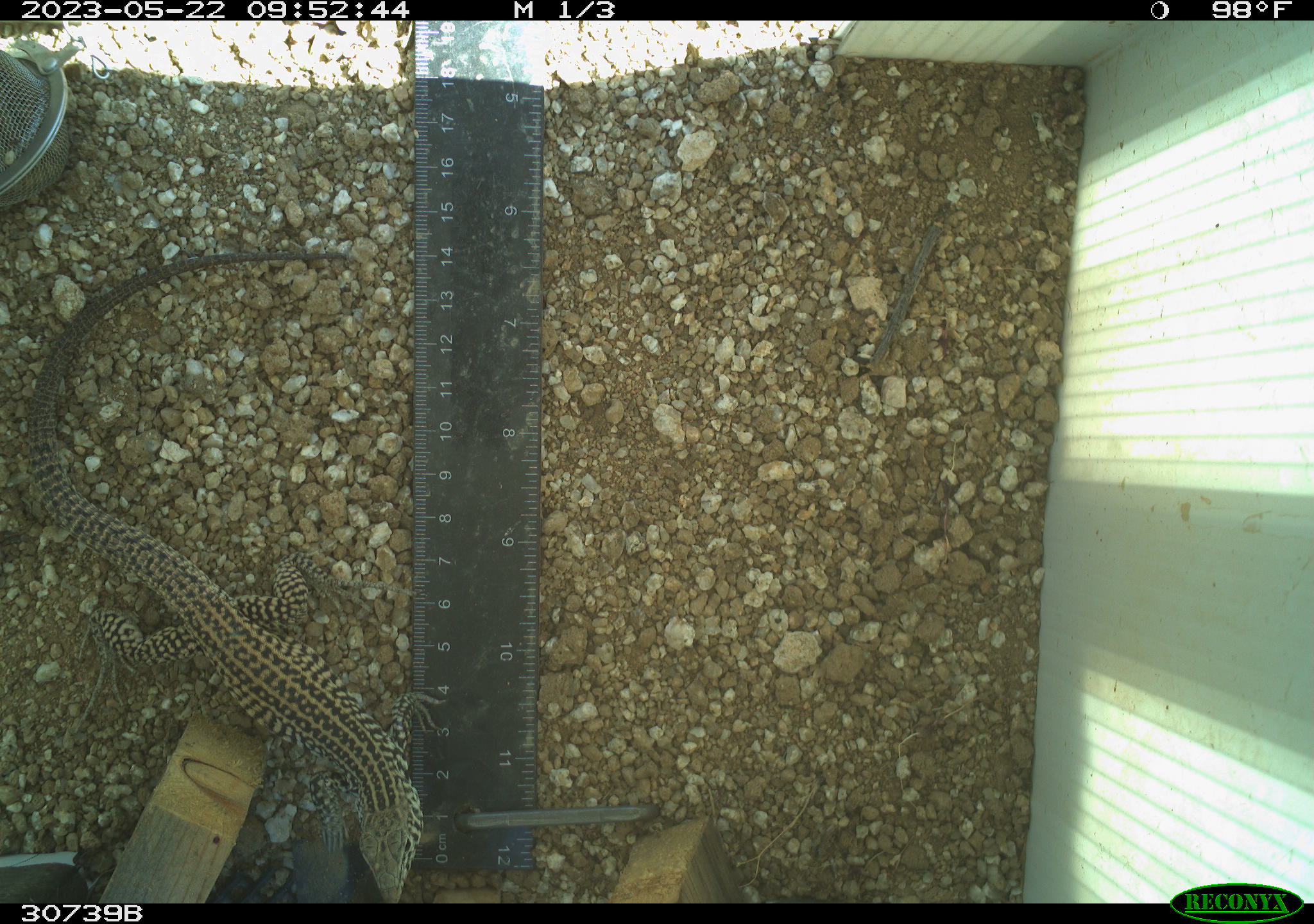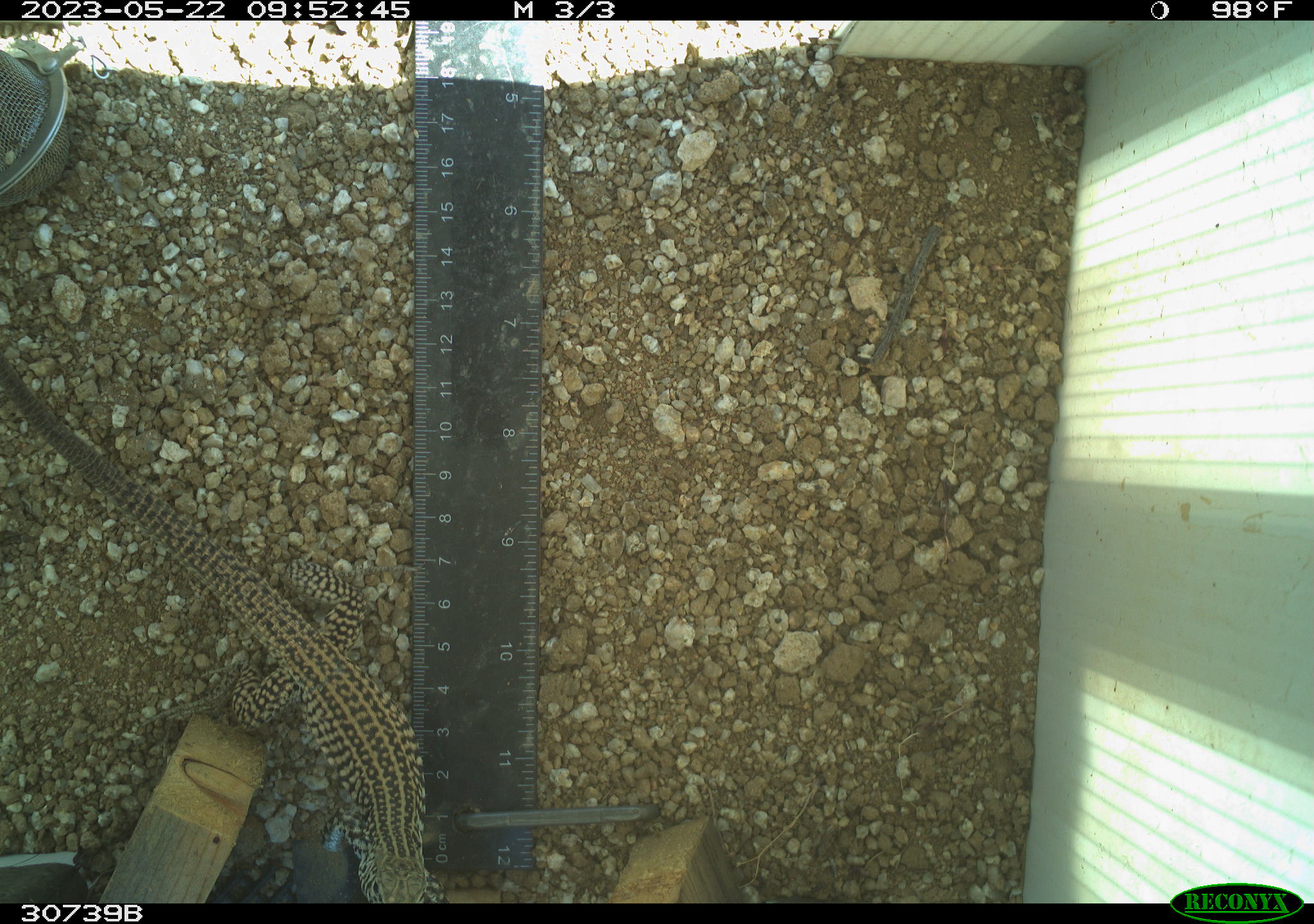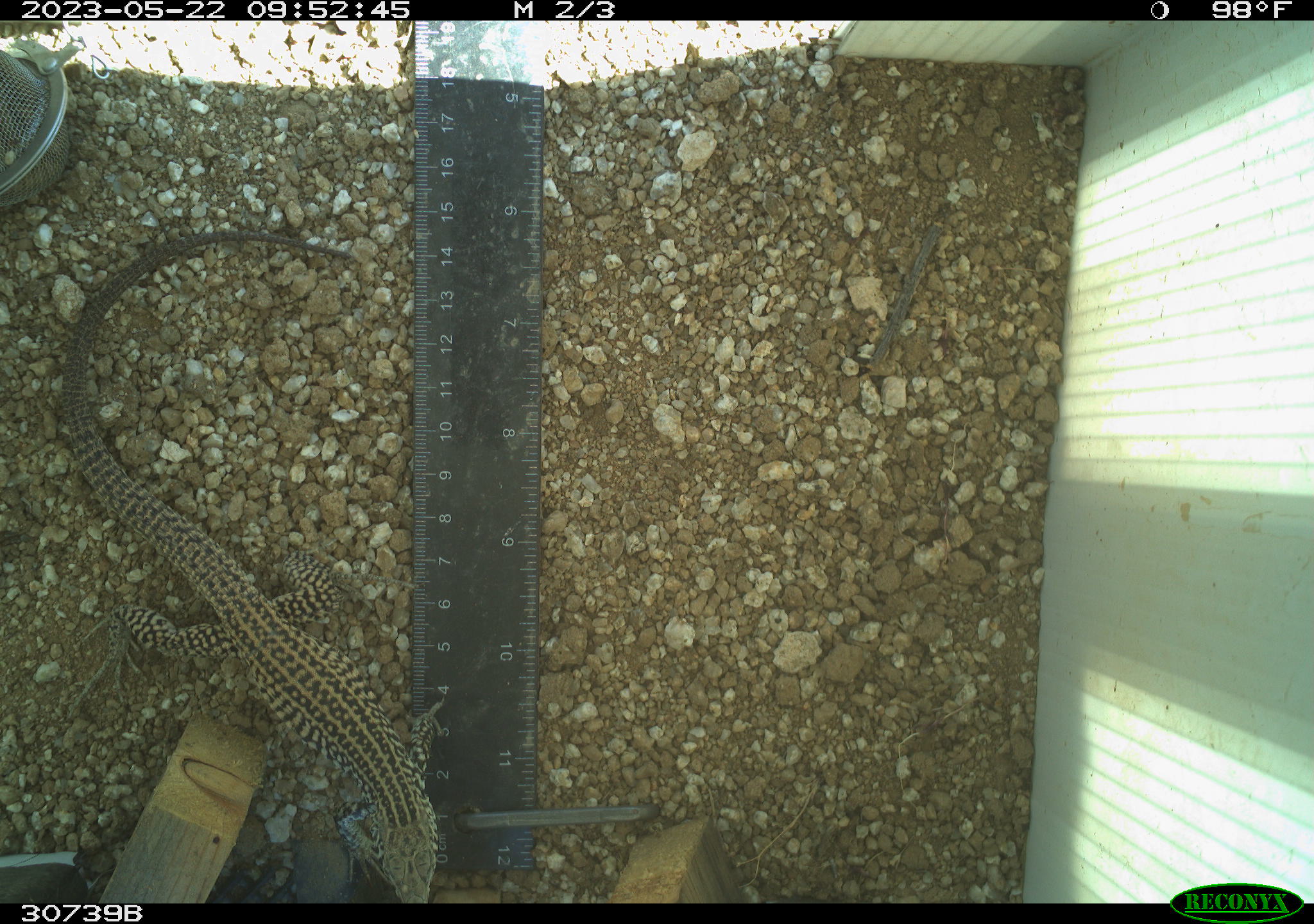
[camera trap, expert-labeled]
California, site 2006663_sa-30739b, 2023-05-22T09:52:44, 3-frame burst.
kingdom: Animalia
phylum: Chordata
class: Reptilia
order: Squamata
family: Teiidae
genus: Aspidoscelis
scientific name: Aspidoscelis tigris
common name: western whiptail